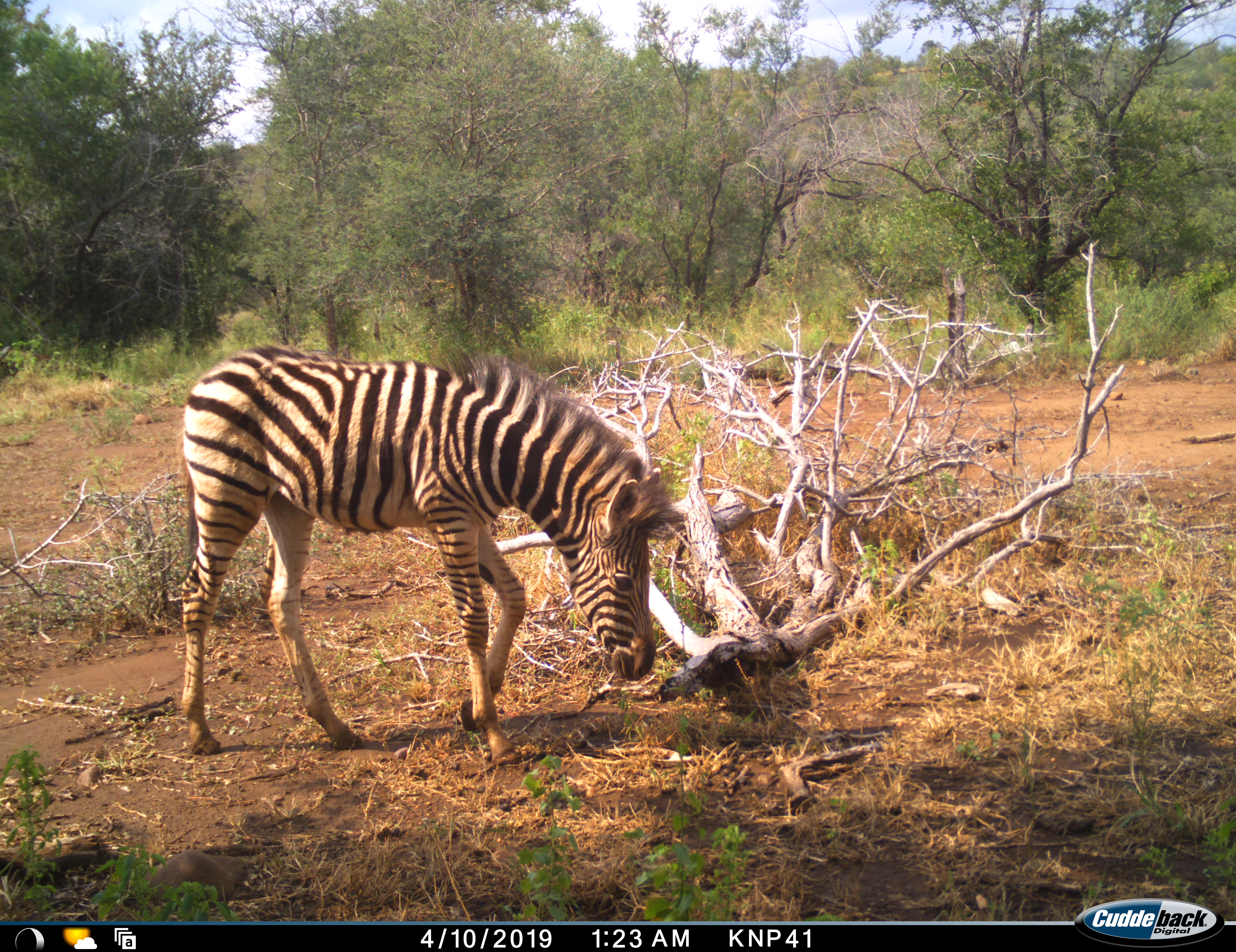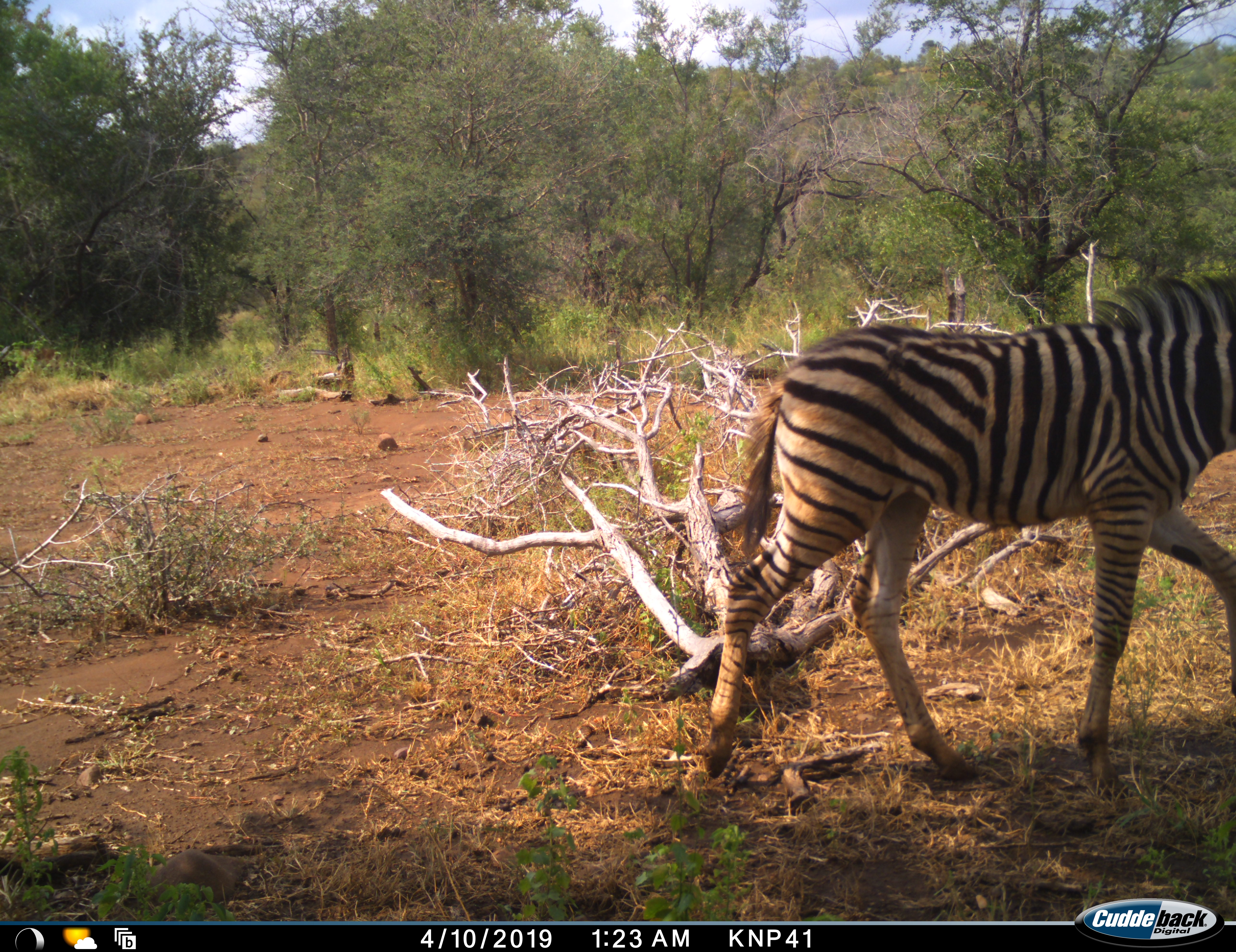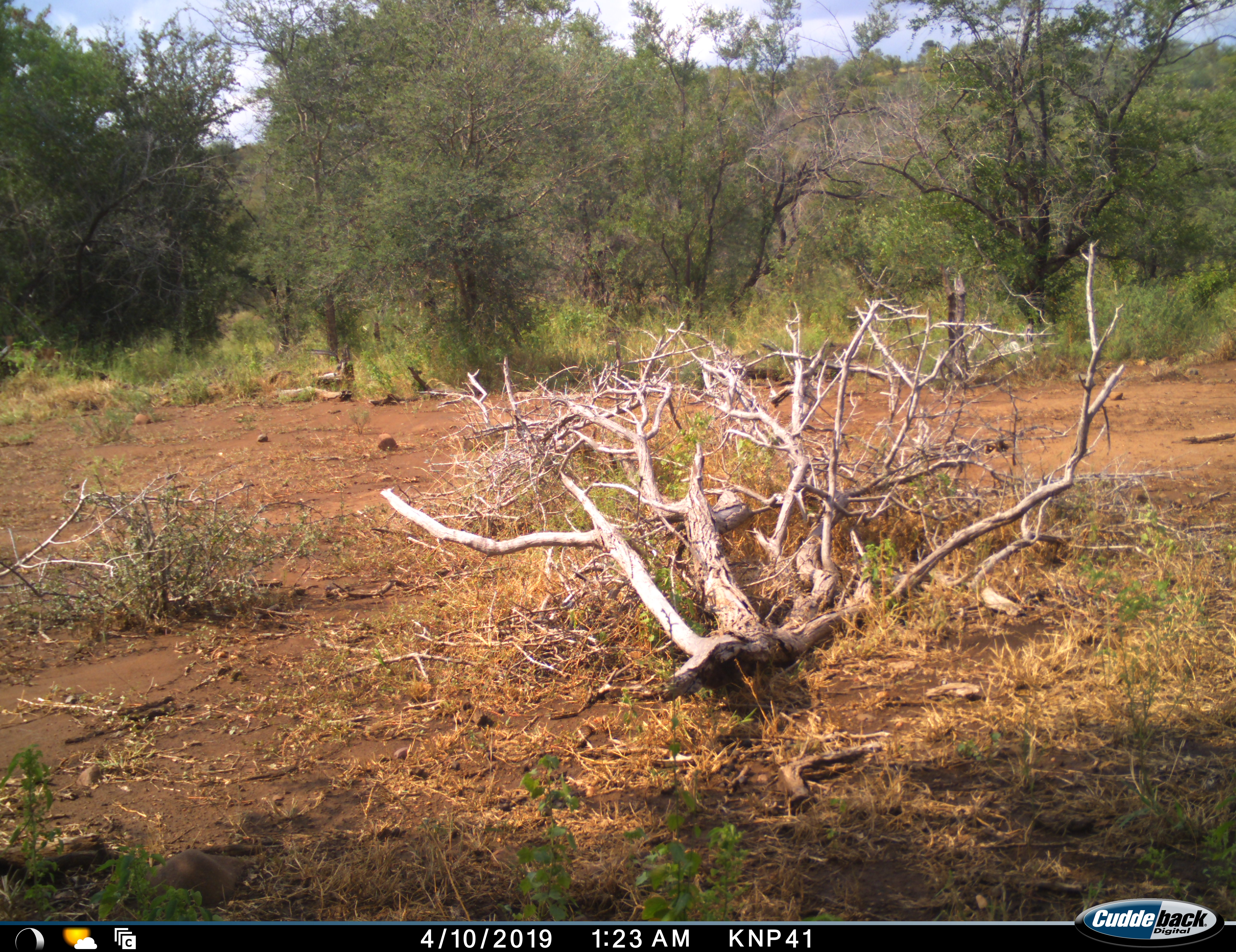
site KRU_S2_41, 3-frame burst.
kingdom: Animalia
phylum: Chordata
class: Mammalia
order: Perissodactyla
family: Equidae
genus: Equus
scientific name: Equus quagga burchellii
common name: burchell's zebra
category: zebraburchells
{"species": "zebraburchells (burchell's zebra) (Equus quagga burchellii)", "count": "1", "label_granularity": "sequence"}